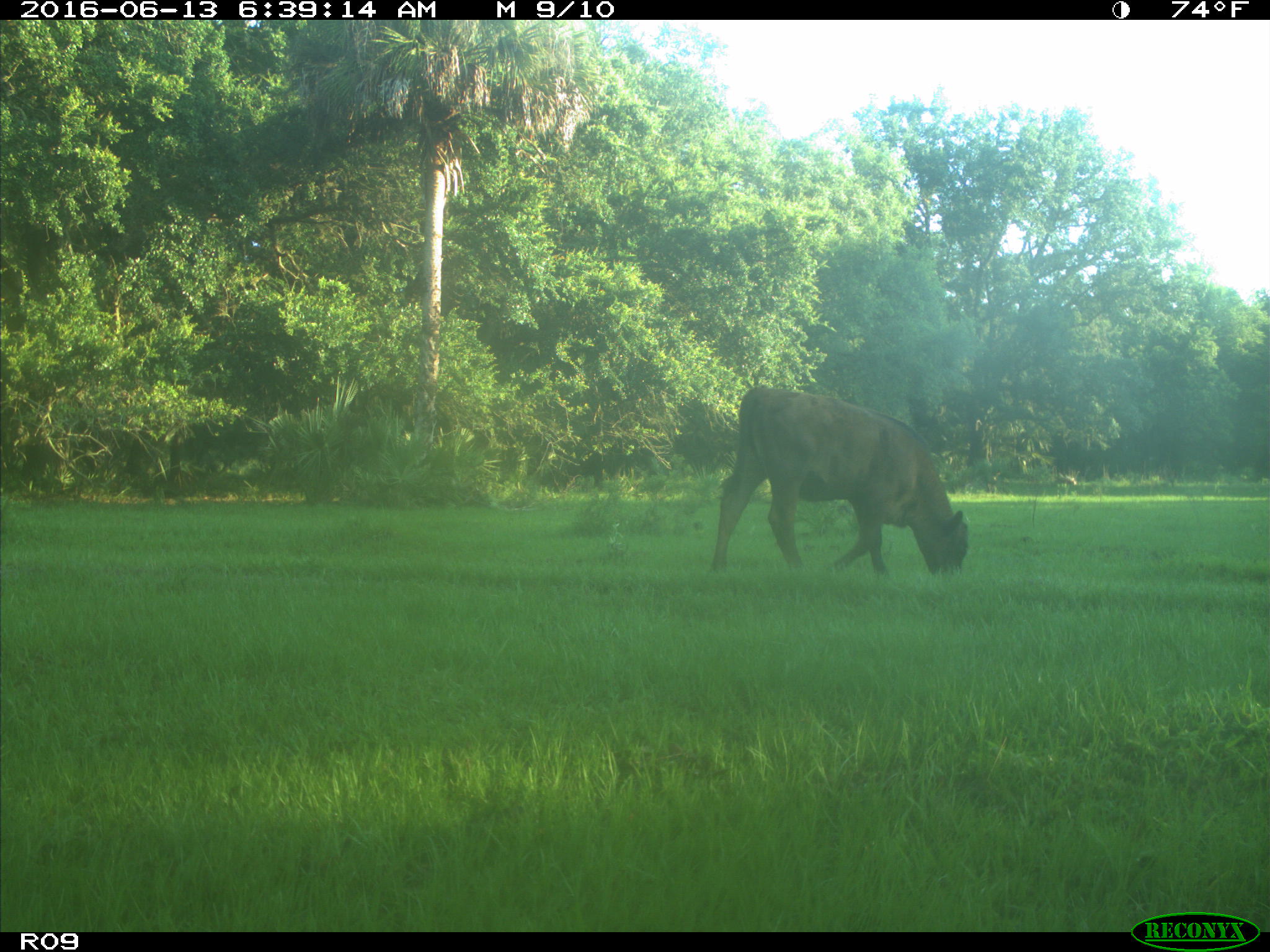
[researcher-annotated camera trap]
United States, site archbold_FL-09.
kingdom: Animalia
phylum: Chordata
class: Mammalia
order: Artiodactyla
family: Bovidae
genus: Bos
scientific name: Bos taurus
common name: domestic cow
Bos taurus (domestic cow).